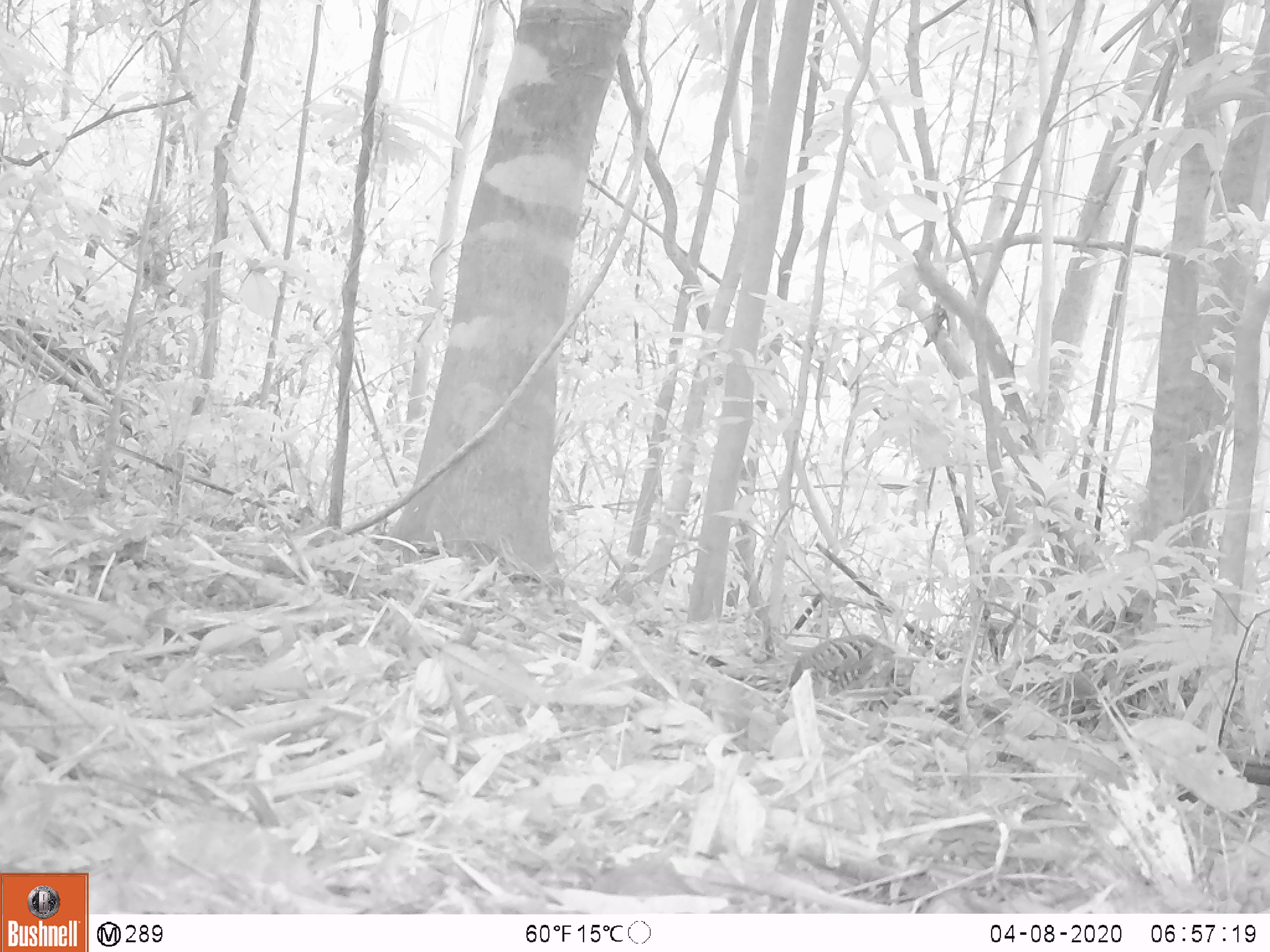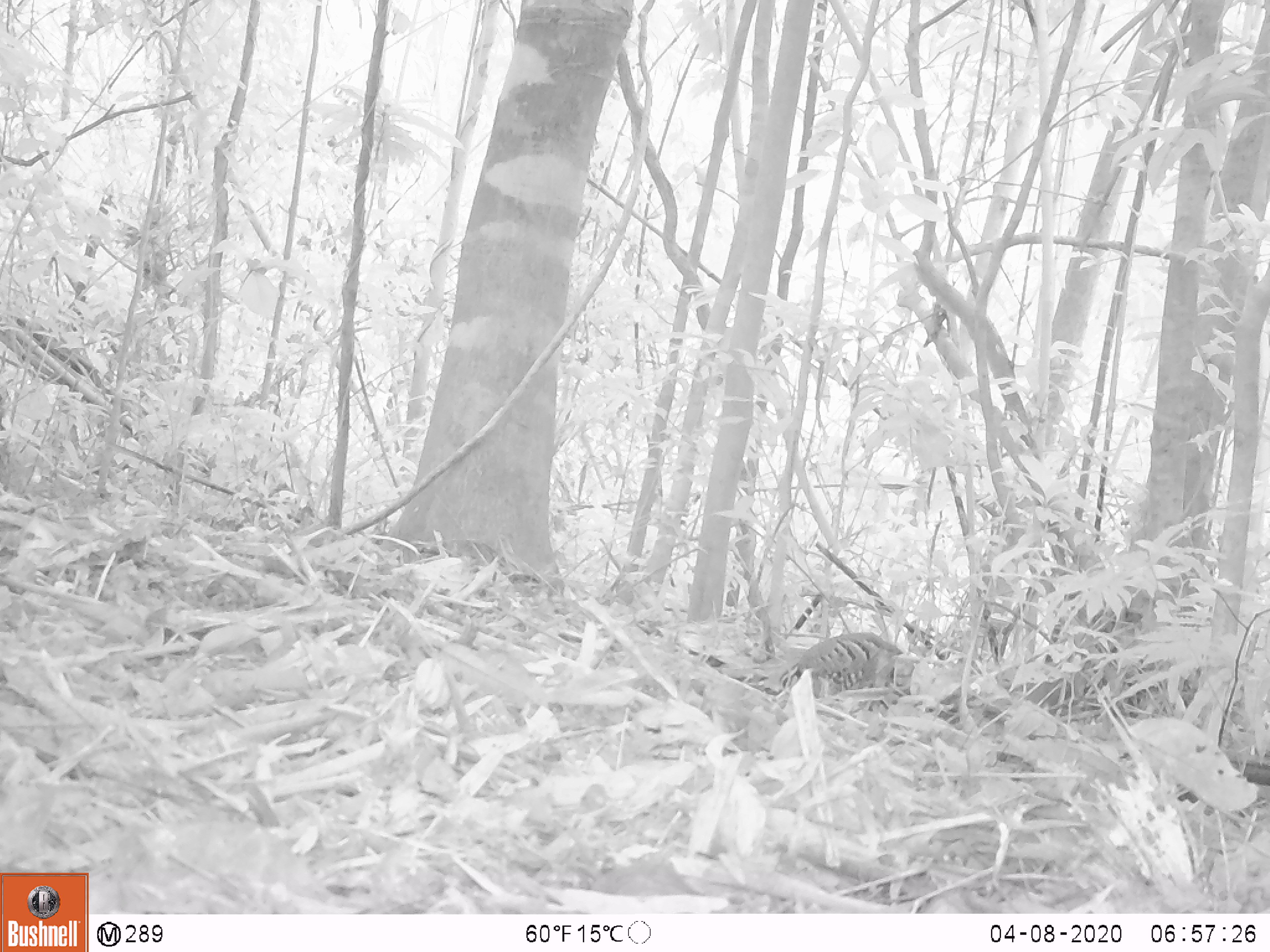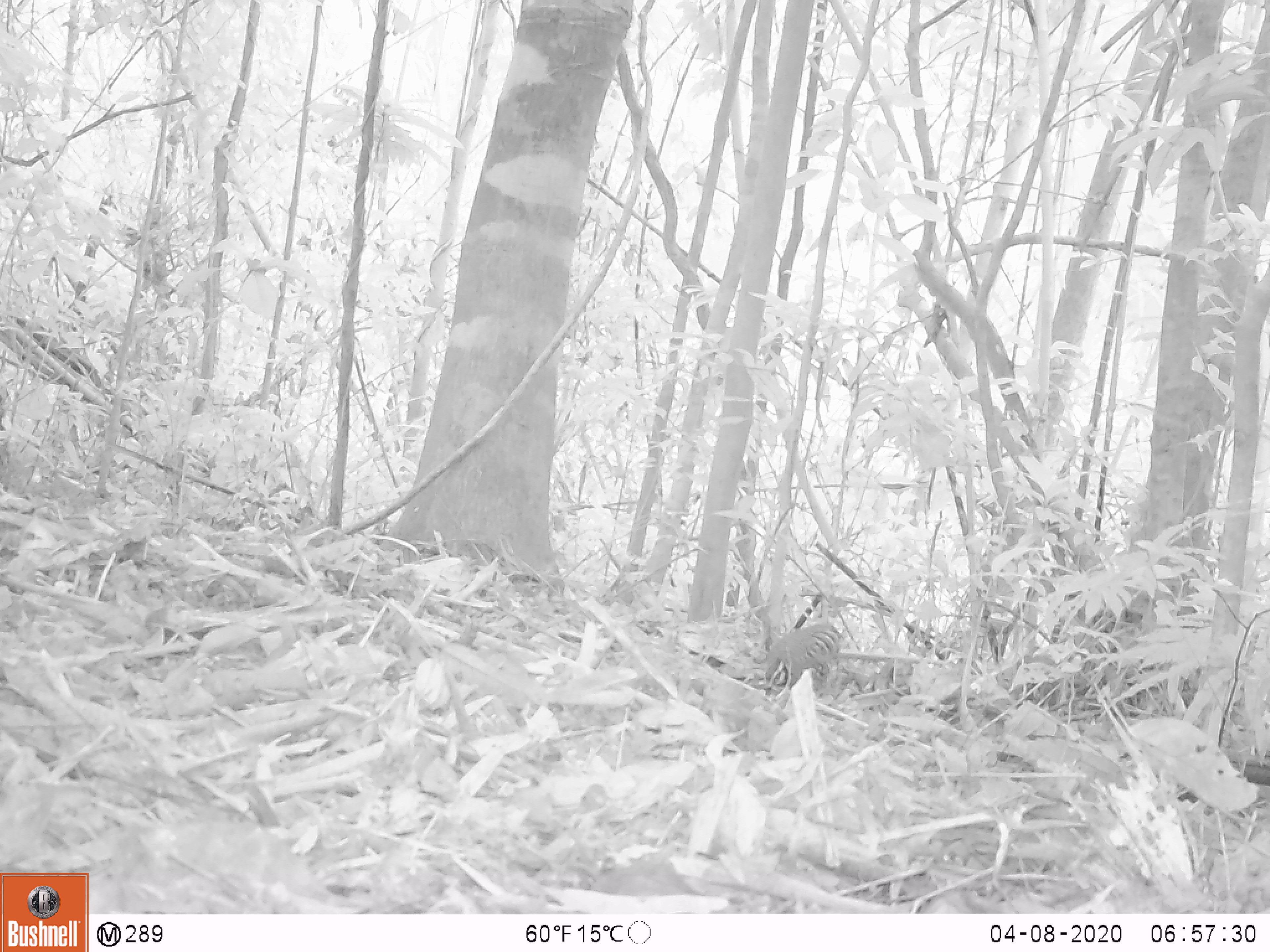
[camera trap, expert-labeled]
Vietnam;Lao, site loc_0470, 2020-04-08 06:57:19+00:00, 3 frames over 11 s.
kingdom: Animalia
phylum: Chordata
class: Aves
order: Galliformes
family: Phasianidae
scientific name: Phasianidae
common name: partridge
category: unidentified partridge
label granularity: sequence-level